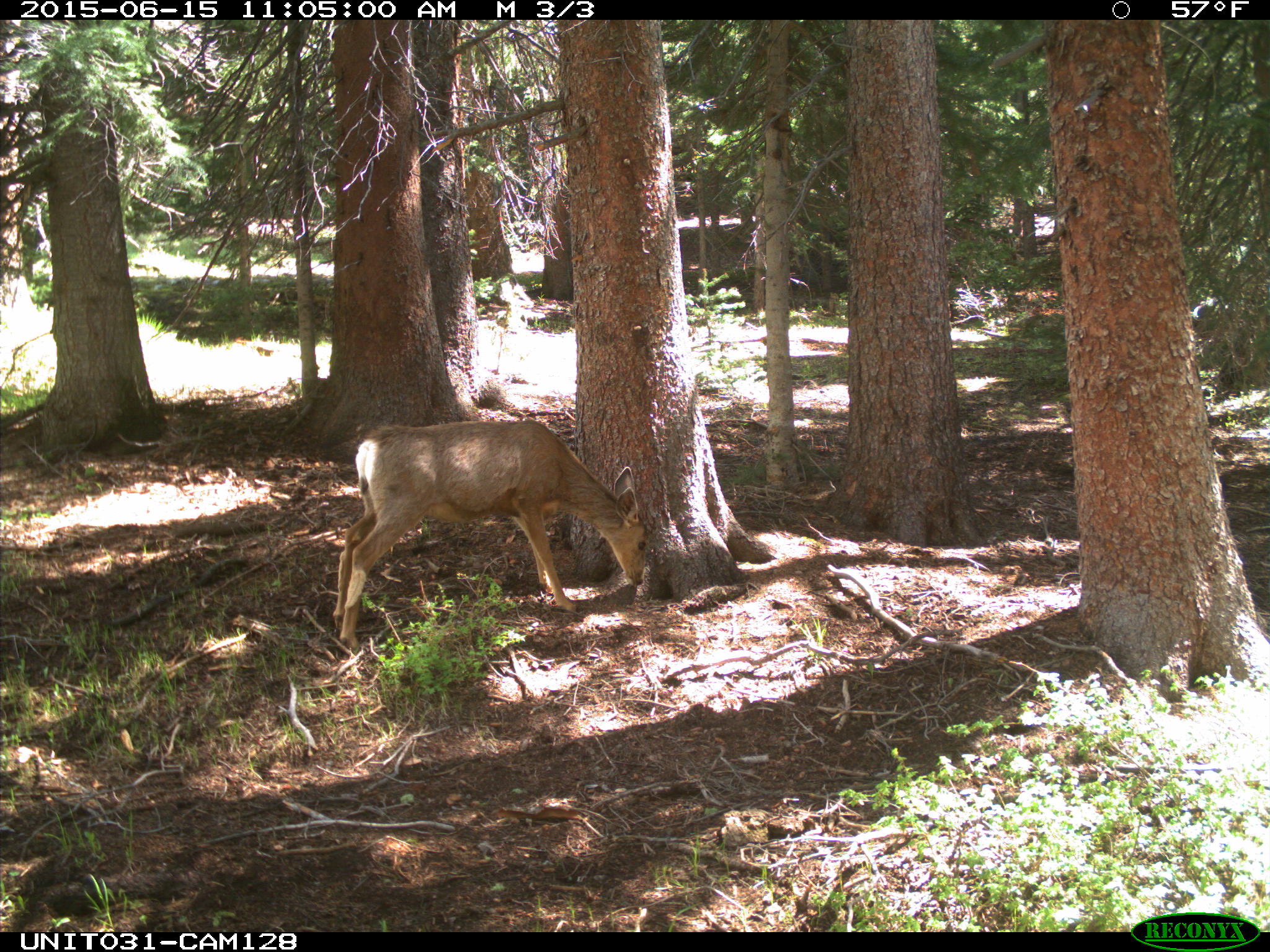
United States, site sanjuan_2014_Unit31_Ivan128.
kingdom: Animalia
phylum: Chordata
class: Mammalia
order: Artiodactyla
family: Cervidae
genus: Odocoileus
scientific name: Odocoileus hemionus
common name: mule deer